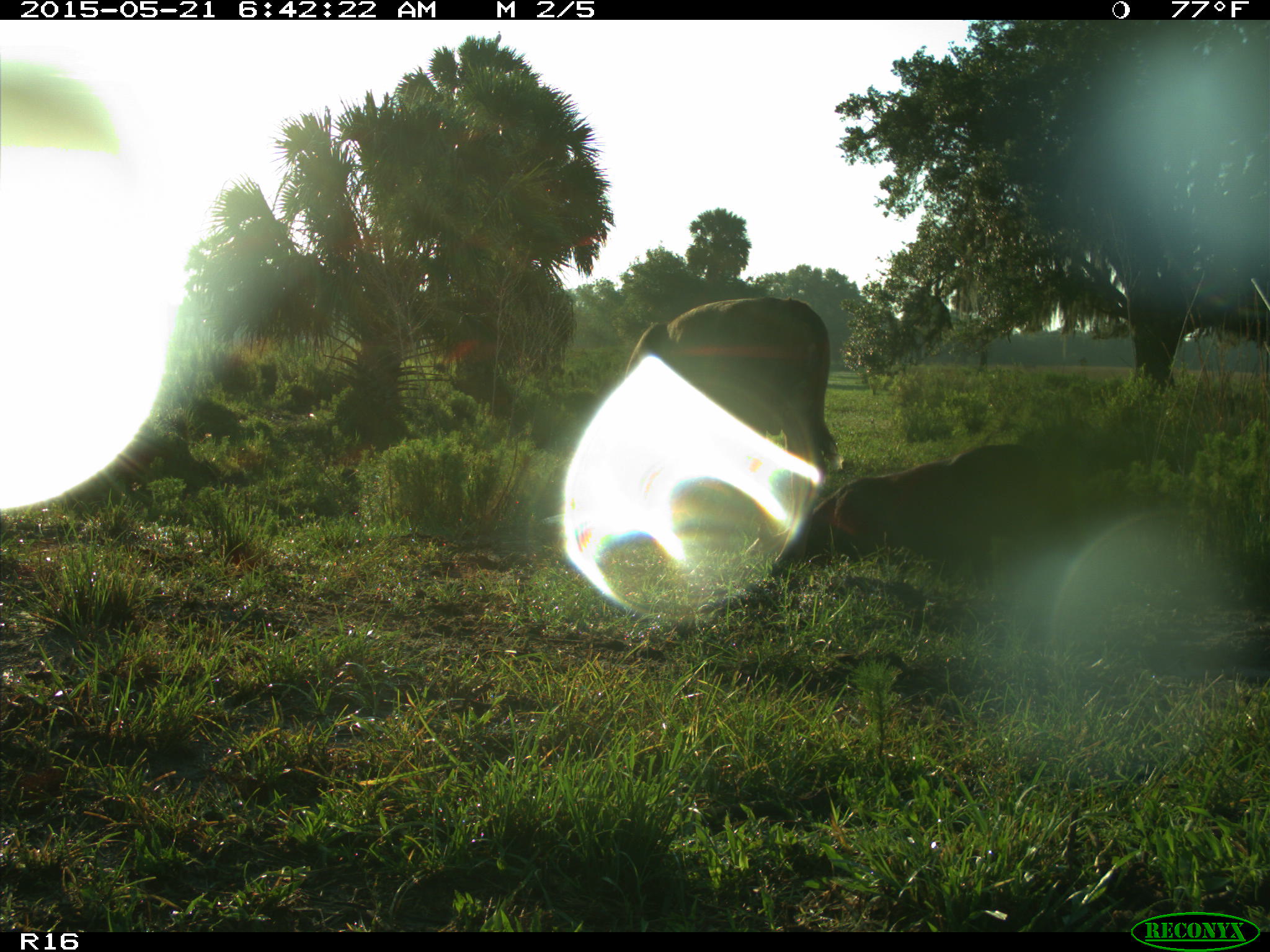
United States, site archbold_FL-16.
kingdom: Animalia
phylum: Chordata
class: Mammalia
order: Artiodactyla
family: Bovidae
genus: Bos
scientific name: Bos taurus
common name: domestic cow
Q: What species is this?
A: Bos taurus (domestic cow).